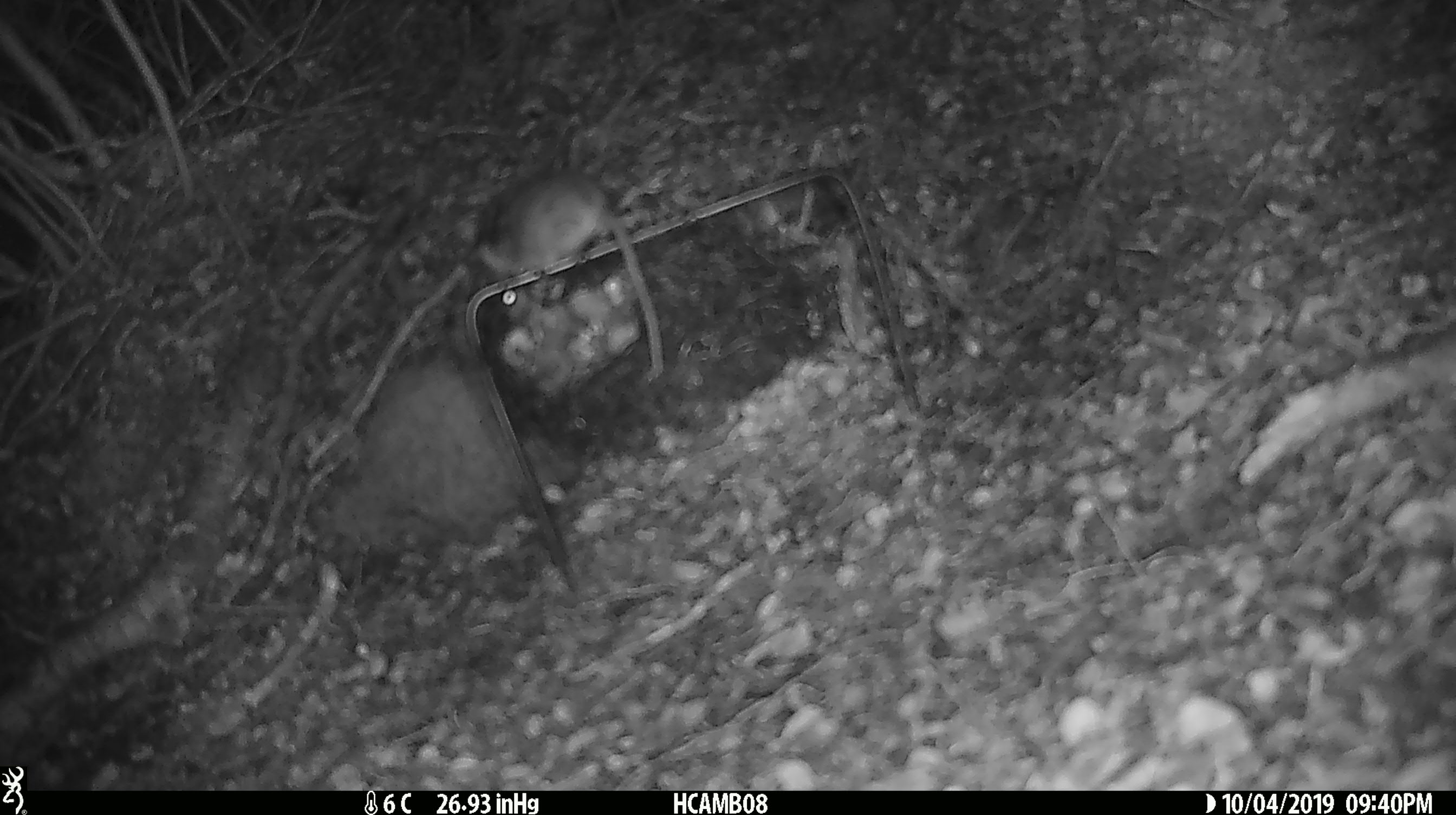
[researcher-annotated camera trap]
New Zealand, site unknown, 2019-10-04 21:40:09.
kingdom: Animalia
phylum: Chordata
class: Mammalia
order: Rodentia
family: Muridae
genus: Mus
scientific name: Mus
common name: mouse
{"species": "mouse (Mus)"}